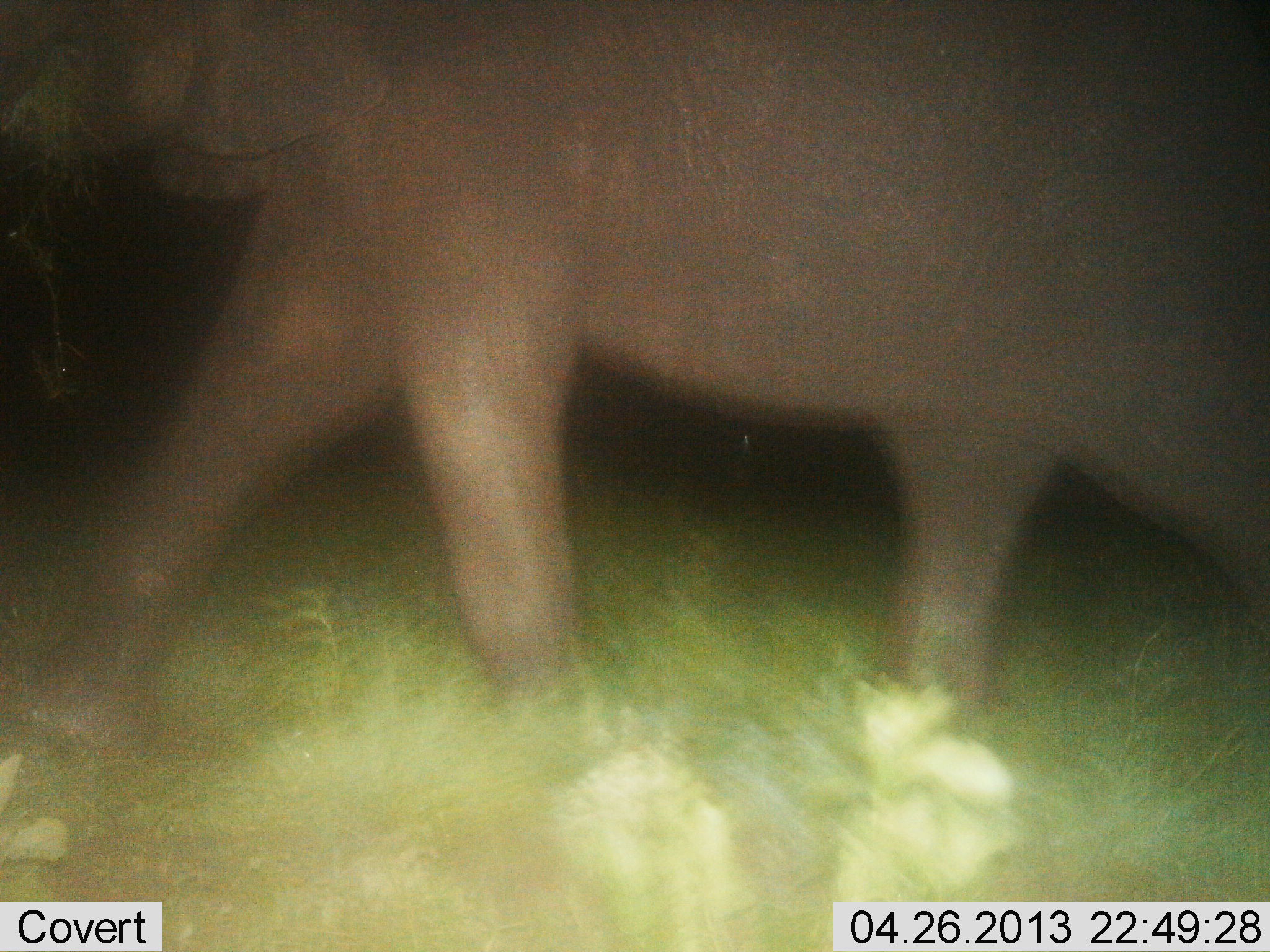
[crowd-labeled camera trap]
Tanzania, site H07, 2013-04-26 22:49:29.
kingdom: Animalia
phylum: Chordata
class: Mammalia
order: Proboscidea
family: Elephantidae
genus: Loxodonta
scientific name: Loxodonta africana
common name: african bush elephant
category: elephant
Elephant (african bush elephant) (Loxodonta africana), count 1. Behavior (volunteer vote fractions): standing 4%, resting 0%, moving 96%, interacting 0%. Young present (vote fraction): 4%. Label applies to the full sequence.